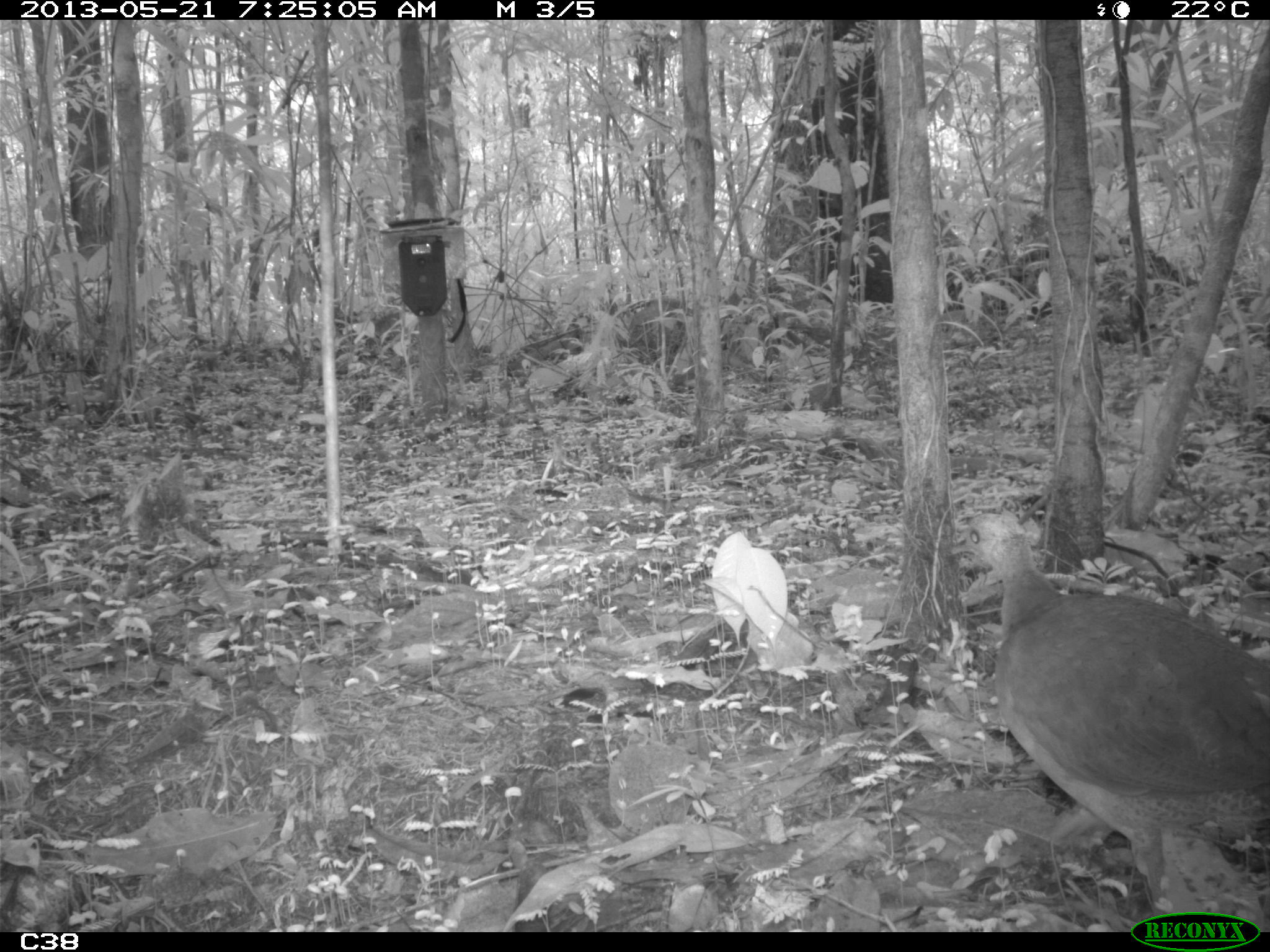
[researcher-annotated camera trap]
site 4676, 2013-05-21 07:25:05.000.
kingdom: Animalia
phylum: Chordata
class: Aves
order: Tinamiformes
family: Tinamidae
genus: Tinamus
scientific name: Tinamus major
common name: great tinamou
Tinamus major (great tinamou), count 1, age adult.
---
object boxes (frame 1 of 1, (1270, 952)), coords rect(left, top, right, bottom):
tinamus major: rect(947, 507, 1267, 931)